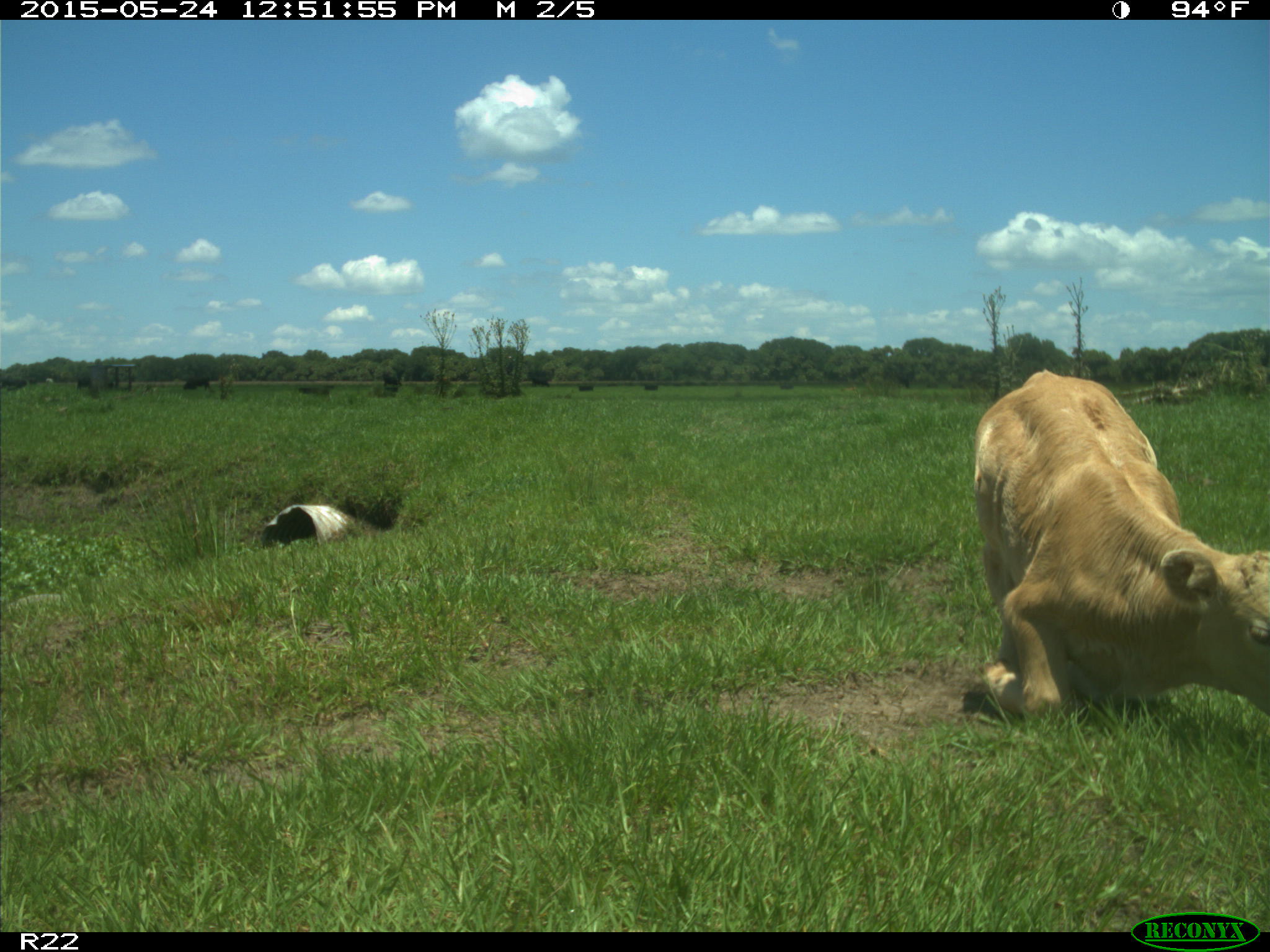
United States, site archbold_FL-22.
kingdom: Animalia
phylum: Chordata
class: Mammalia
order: Artiodactyla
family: Bovidae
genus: Bos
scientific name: Bos taurus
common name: domestic cow